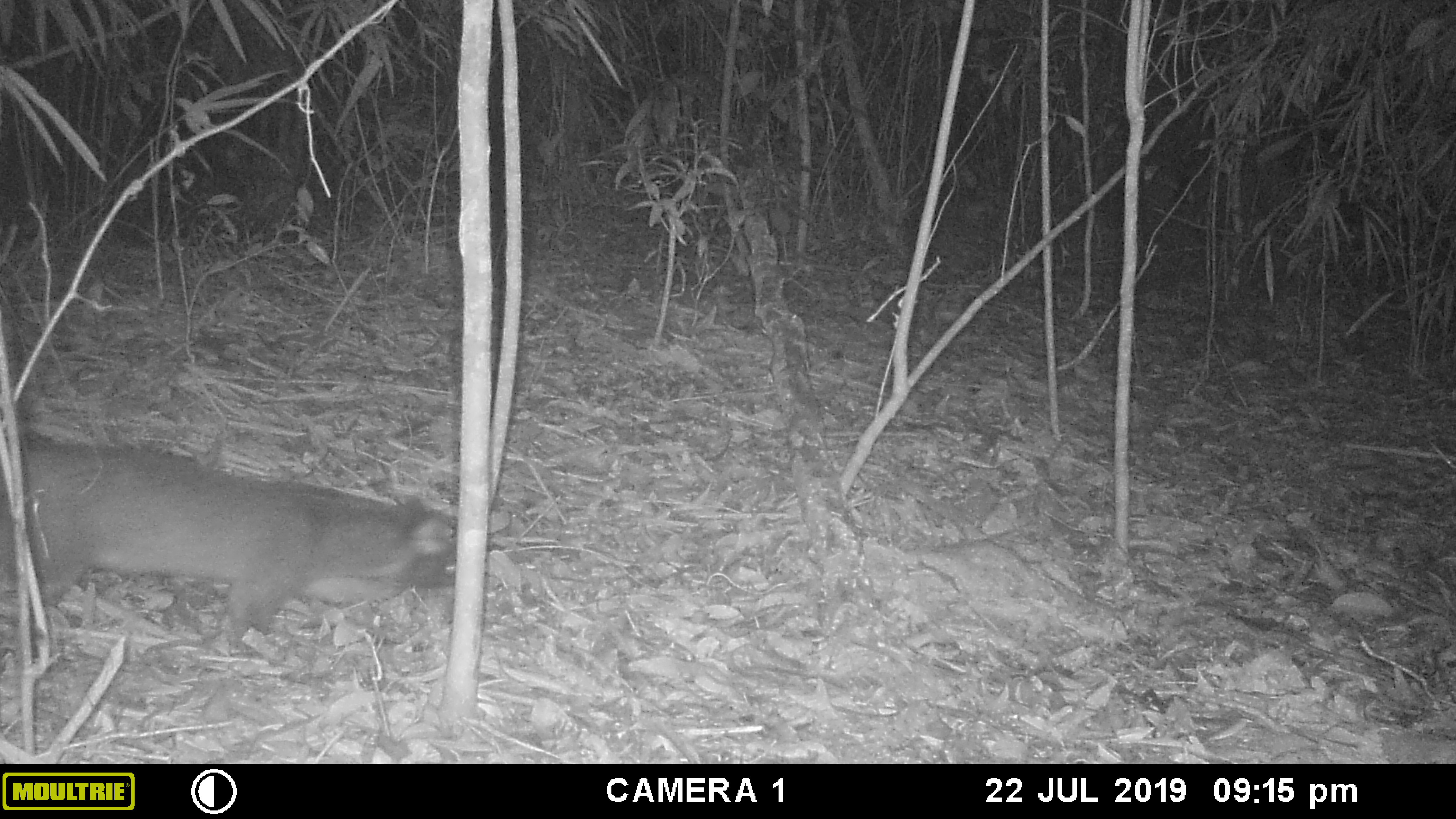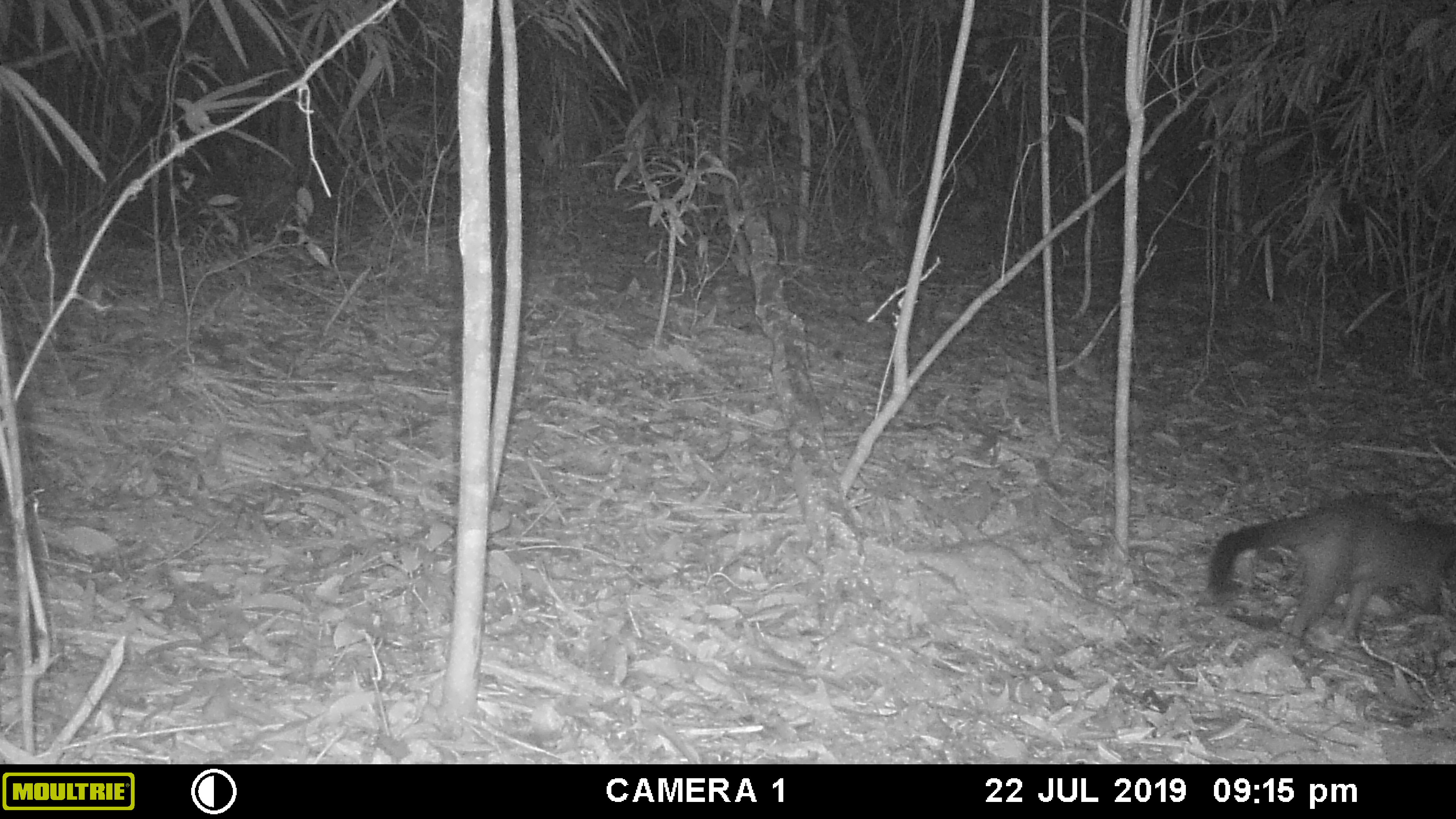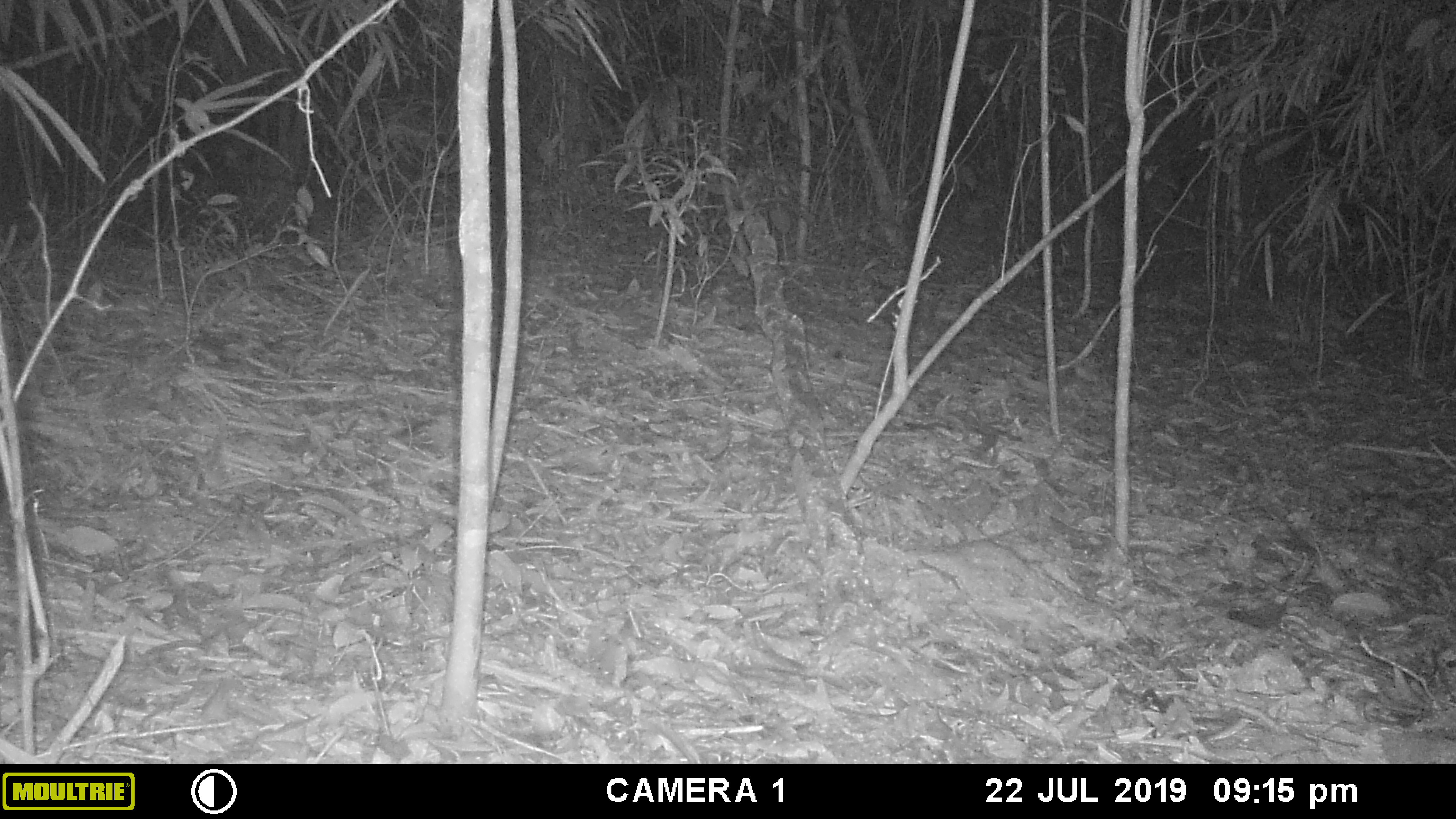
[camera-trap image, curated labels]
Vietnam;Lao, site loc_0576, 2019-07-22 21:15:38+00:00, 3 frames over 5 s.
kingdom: Animalia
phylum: Chordata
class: Mammalia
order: Carnivora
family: Viverridae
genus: Paguma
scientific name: Paguma larvata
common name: masked palm civet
Masked palm civet (Paguma larvata). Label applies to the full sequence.